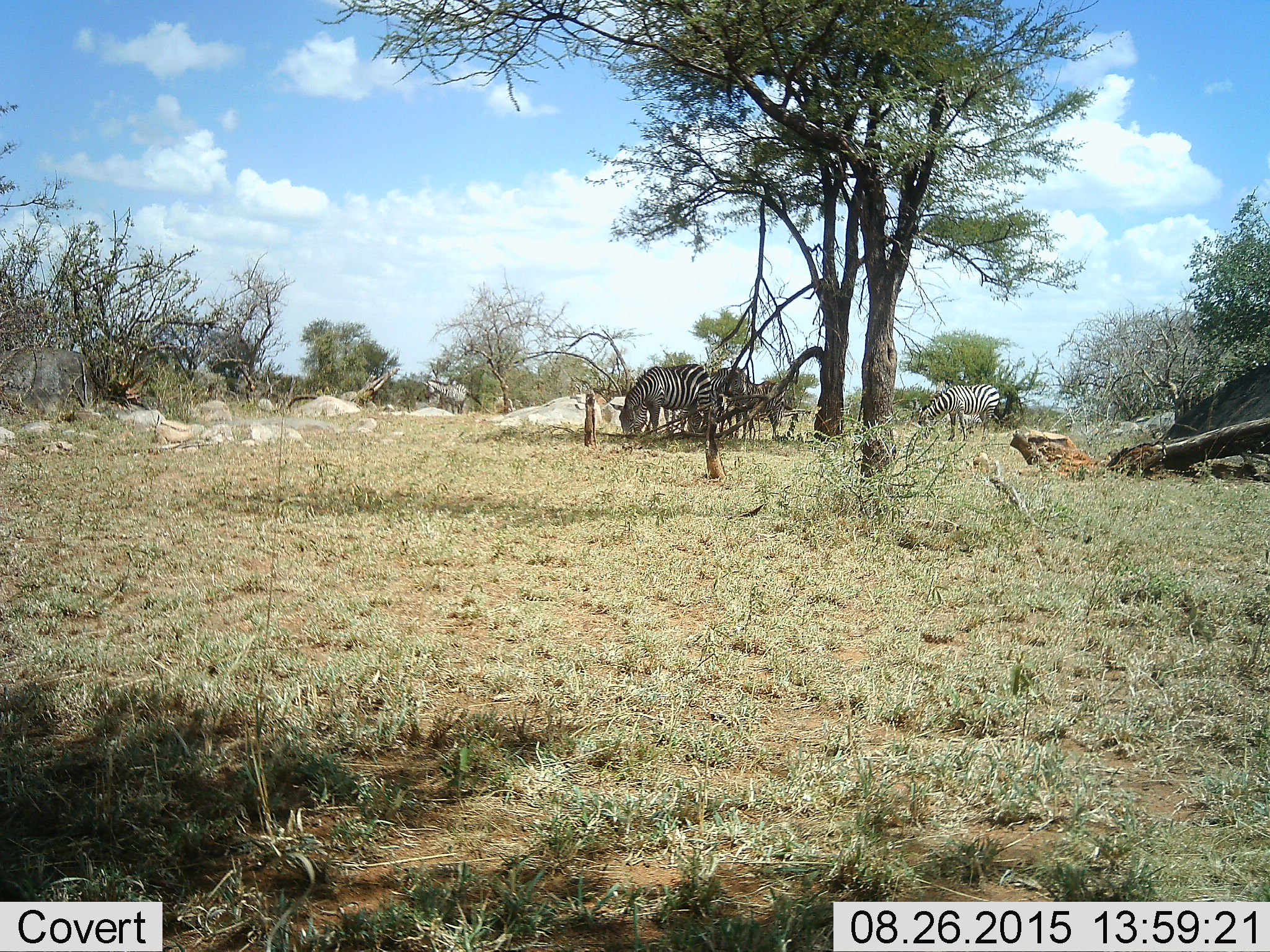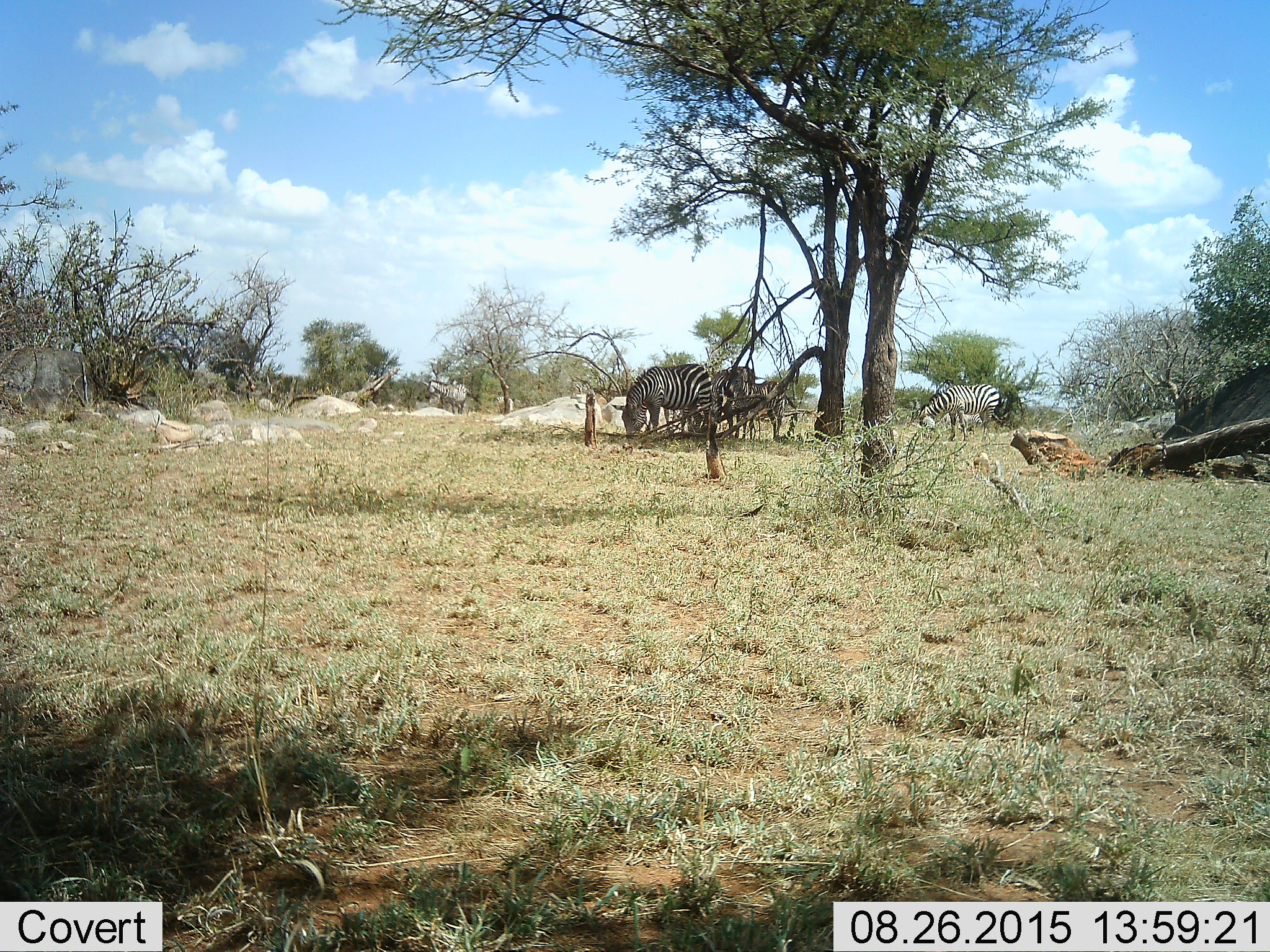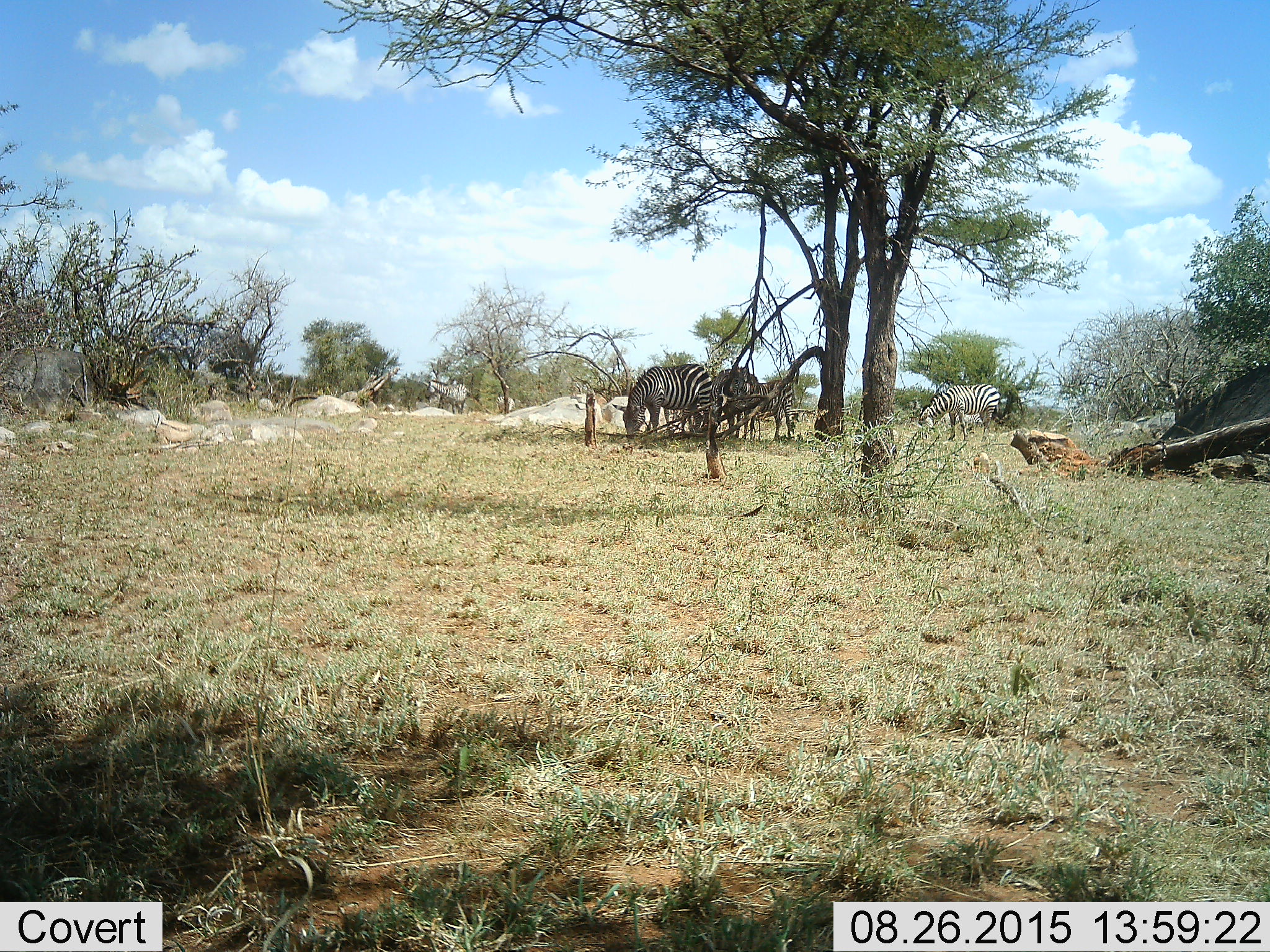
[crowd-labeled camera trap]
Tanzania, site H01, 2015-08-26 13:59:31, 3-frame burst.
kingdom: Animalia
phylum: Chordata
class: Mammalia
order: Perissodactyla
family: Equidae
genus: Equus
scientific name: Equus quagga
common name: plains zebra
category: zebra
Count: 5.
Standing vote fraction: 60%.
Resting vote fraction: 0%.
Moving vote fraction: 0%.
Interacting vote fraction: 0%.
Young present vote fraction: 20%.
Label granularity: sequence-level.